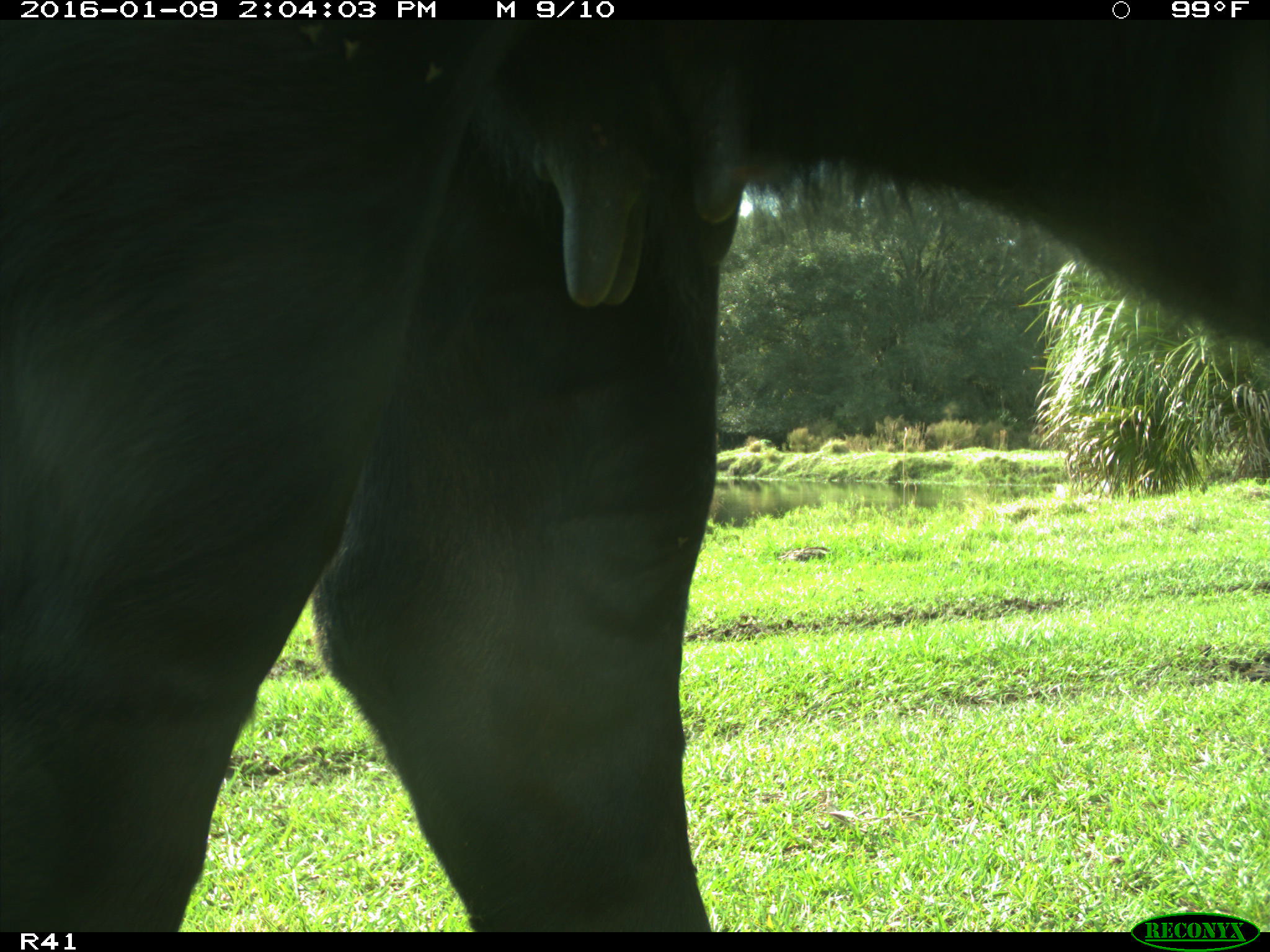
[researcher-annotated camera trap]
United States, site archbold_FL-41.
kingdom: Animalia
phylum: Chordata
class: Mammalia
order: Artiodactyla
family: Bovidae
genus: Bos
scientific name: Bos taurus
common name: domestic cow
Bos taurus (domestic cow).